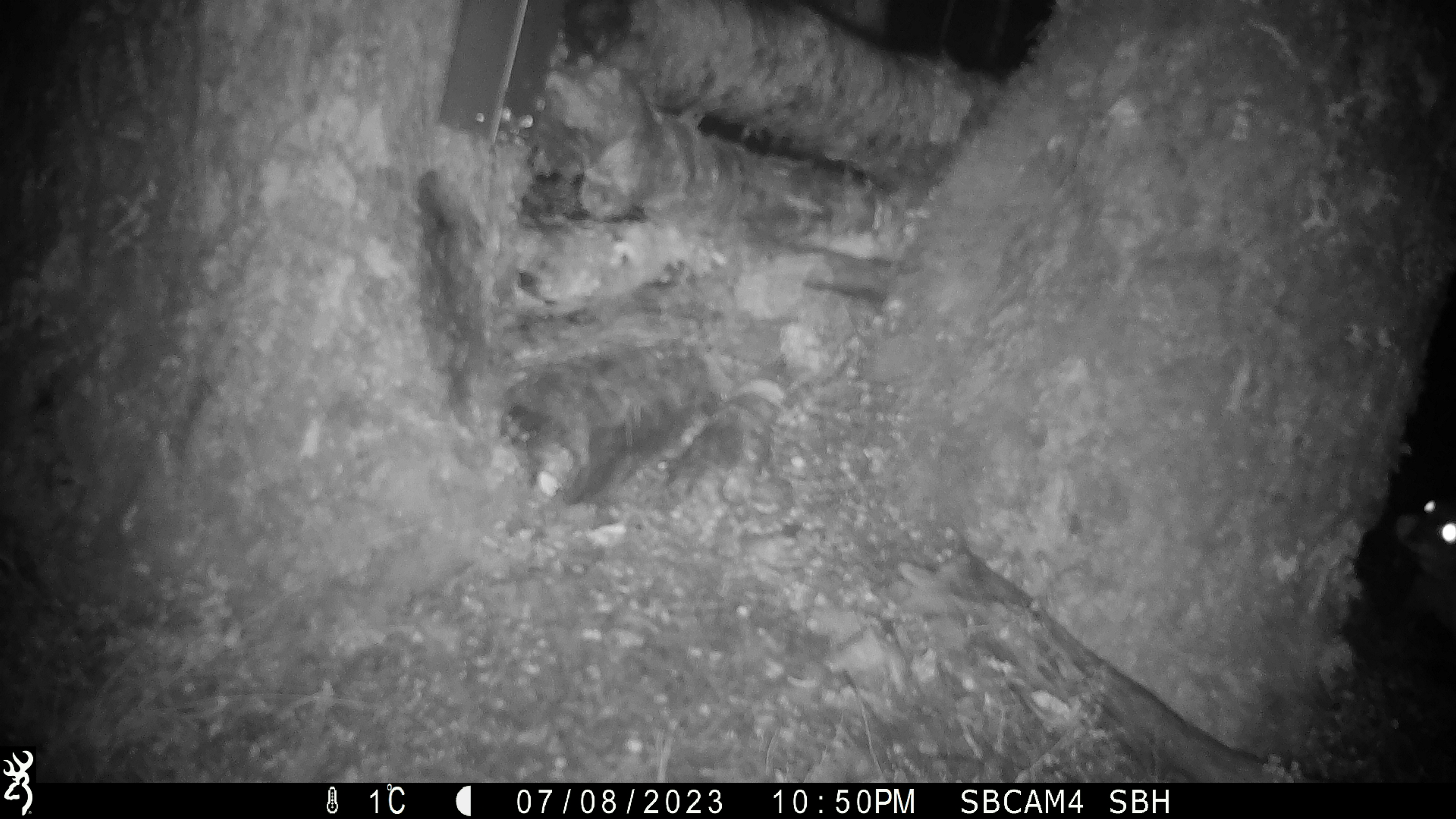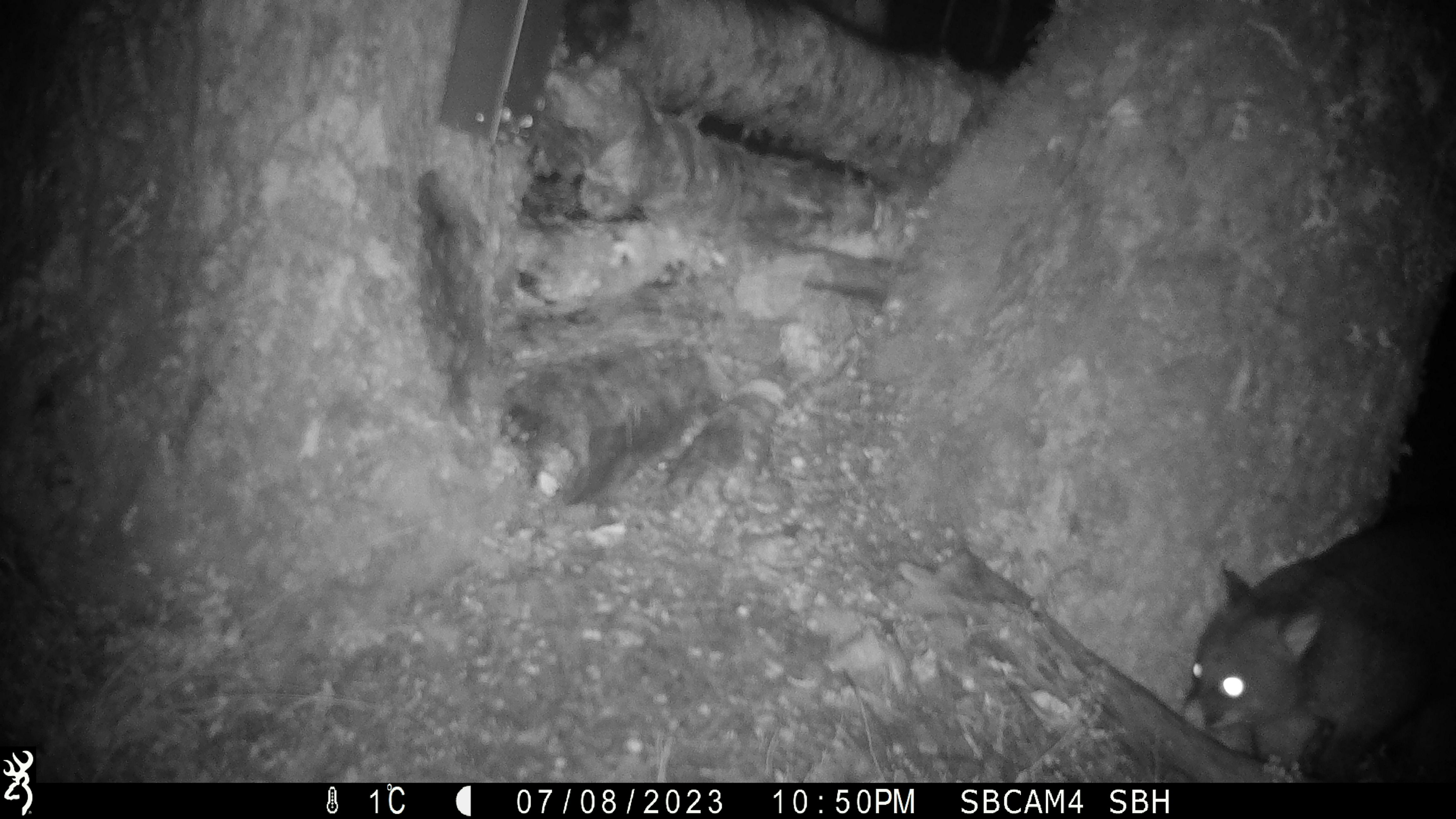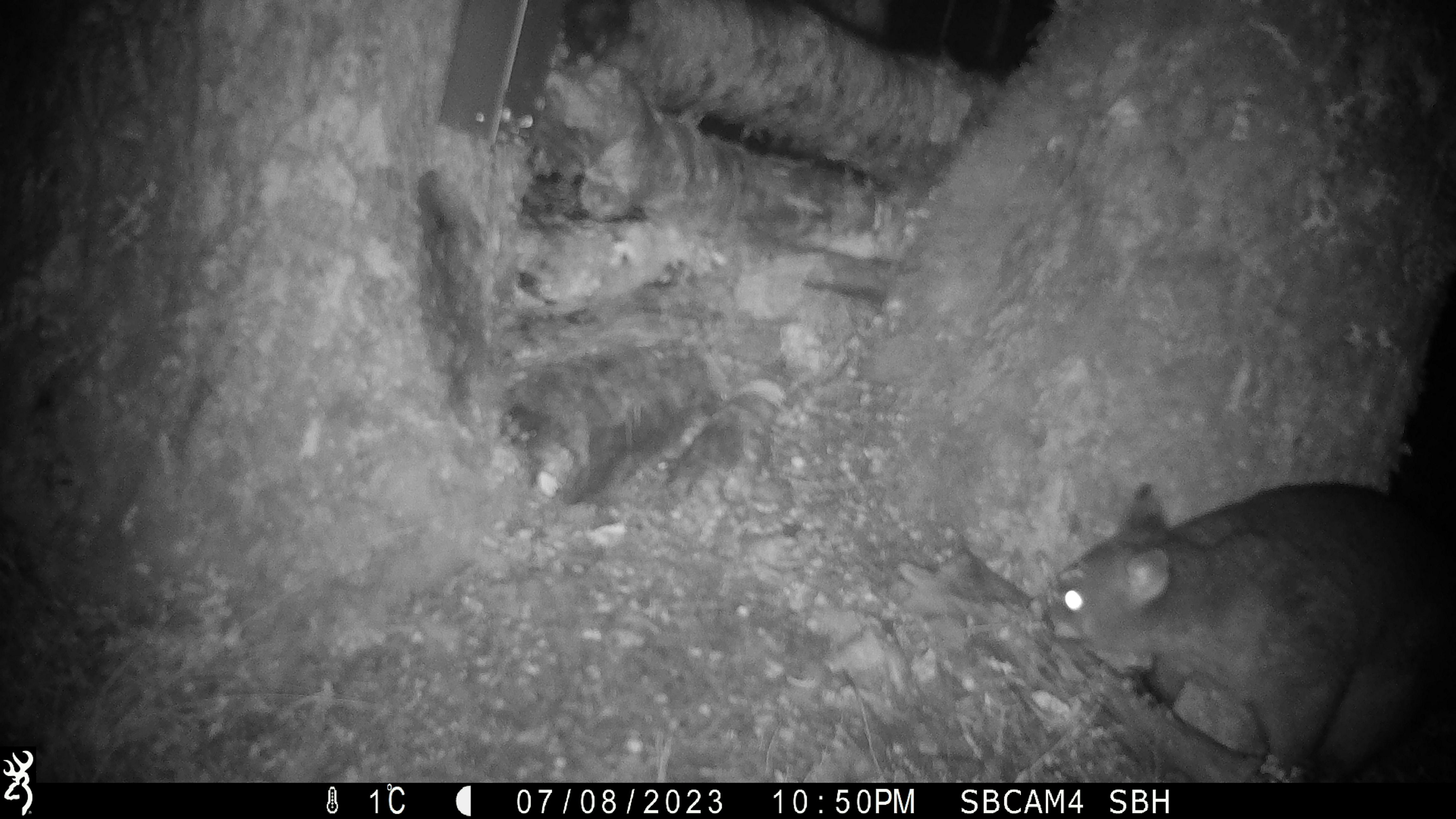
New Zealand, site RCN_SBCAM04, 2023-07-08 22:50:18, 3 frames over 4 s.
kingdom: Animalia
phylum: Chordata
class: Mammalia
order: Diprotodontia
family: Phalangeridae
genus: Trichosurus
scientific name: Trichosurus vulpecula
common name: common brushtail possum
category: possum